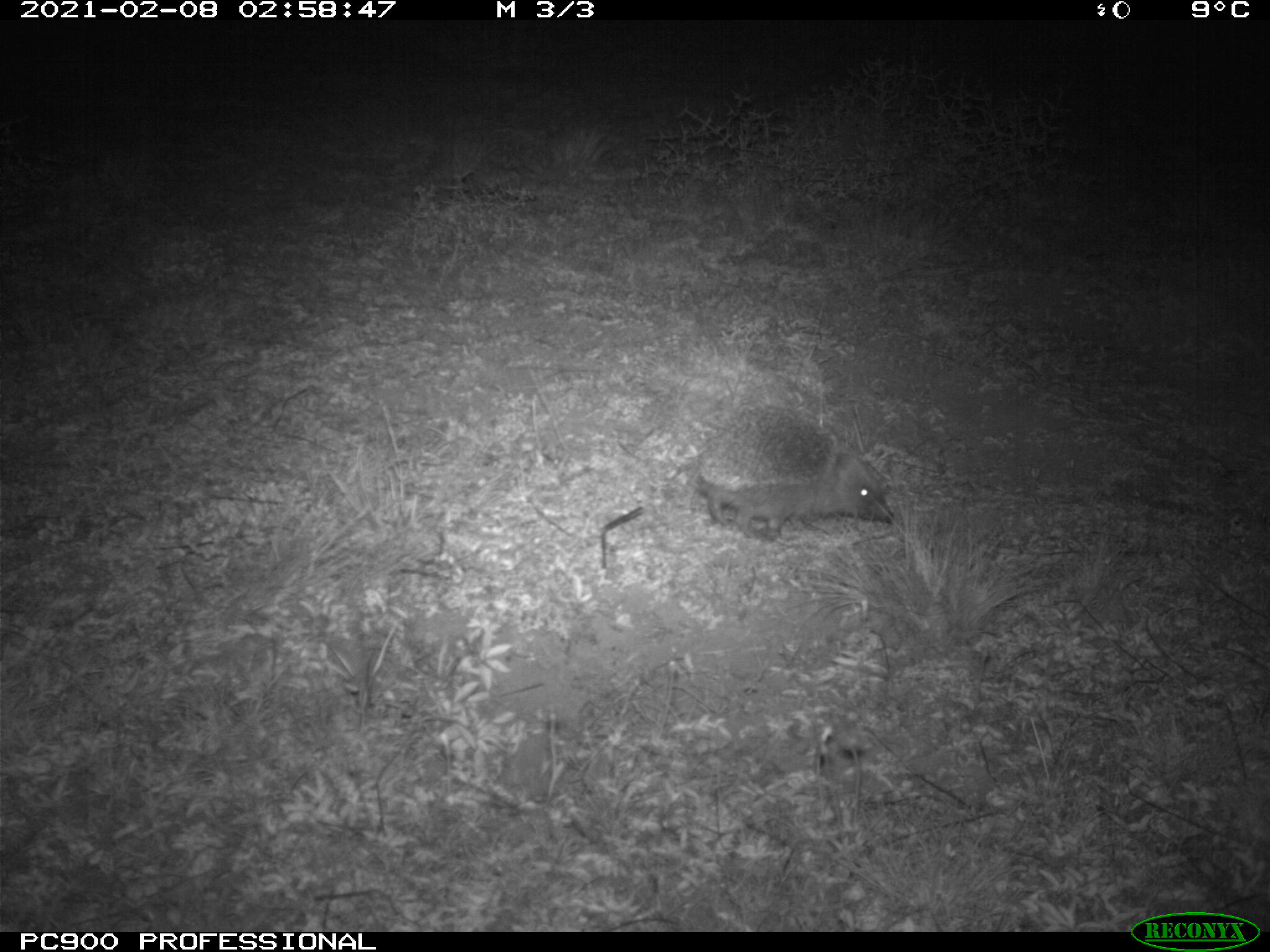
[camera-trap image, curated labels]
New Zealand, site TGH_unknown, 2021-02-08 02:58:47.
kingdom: Animalia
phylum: Chordata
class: Mammalia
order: Eulipotyphla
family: Erinaceidae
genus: Erinaceus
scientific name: Erinaceus europaeus europaeus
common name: european hedgehog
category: hedgehog